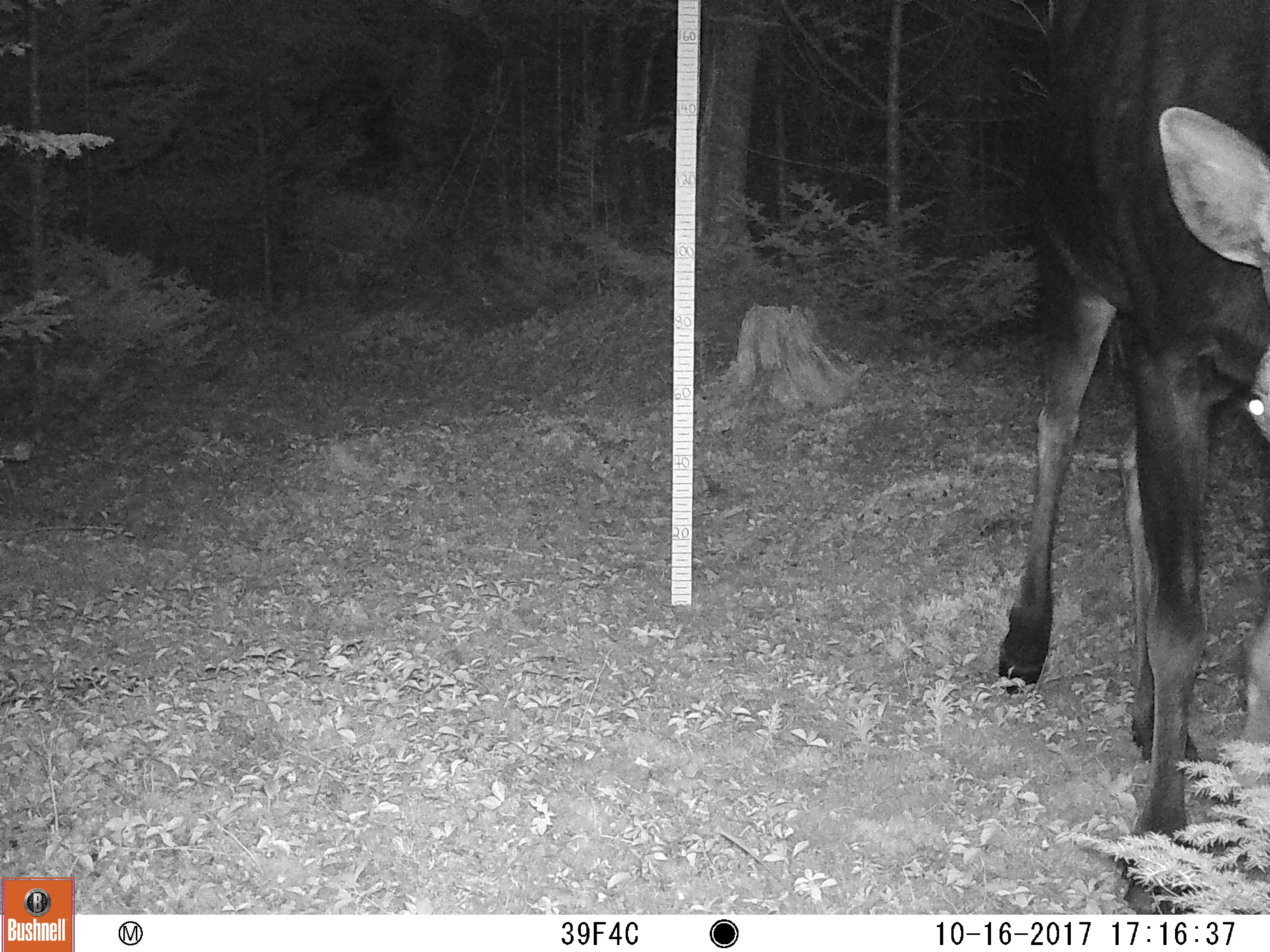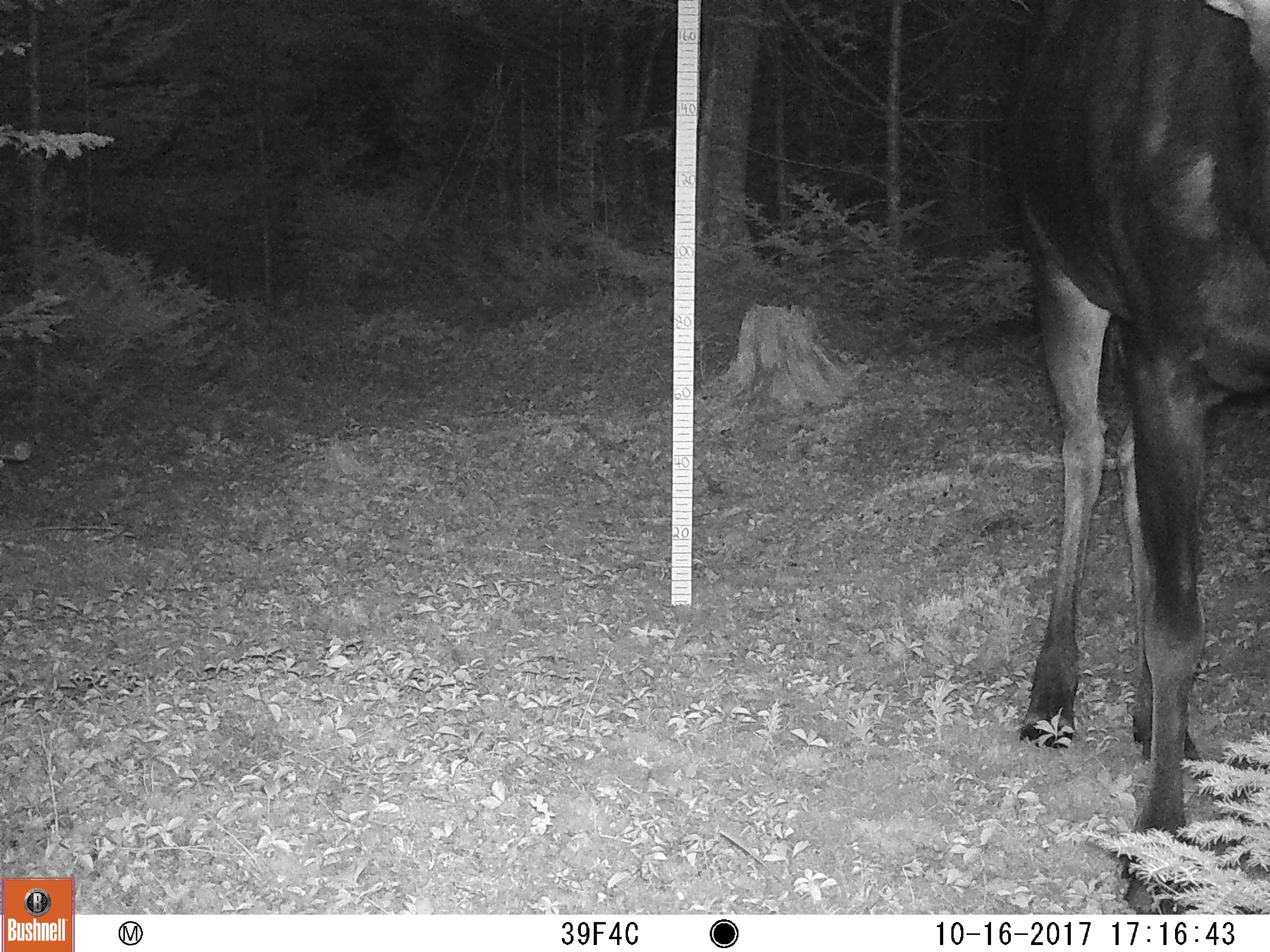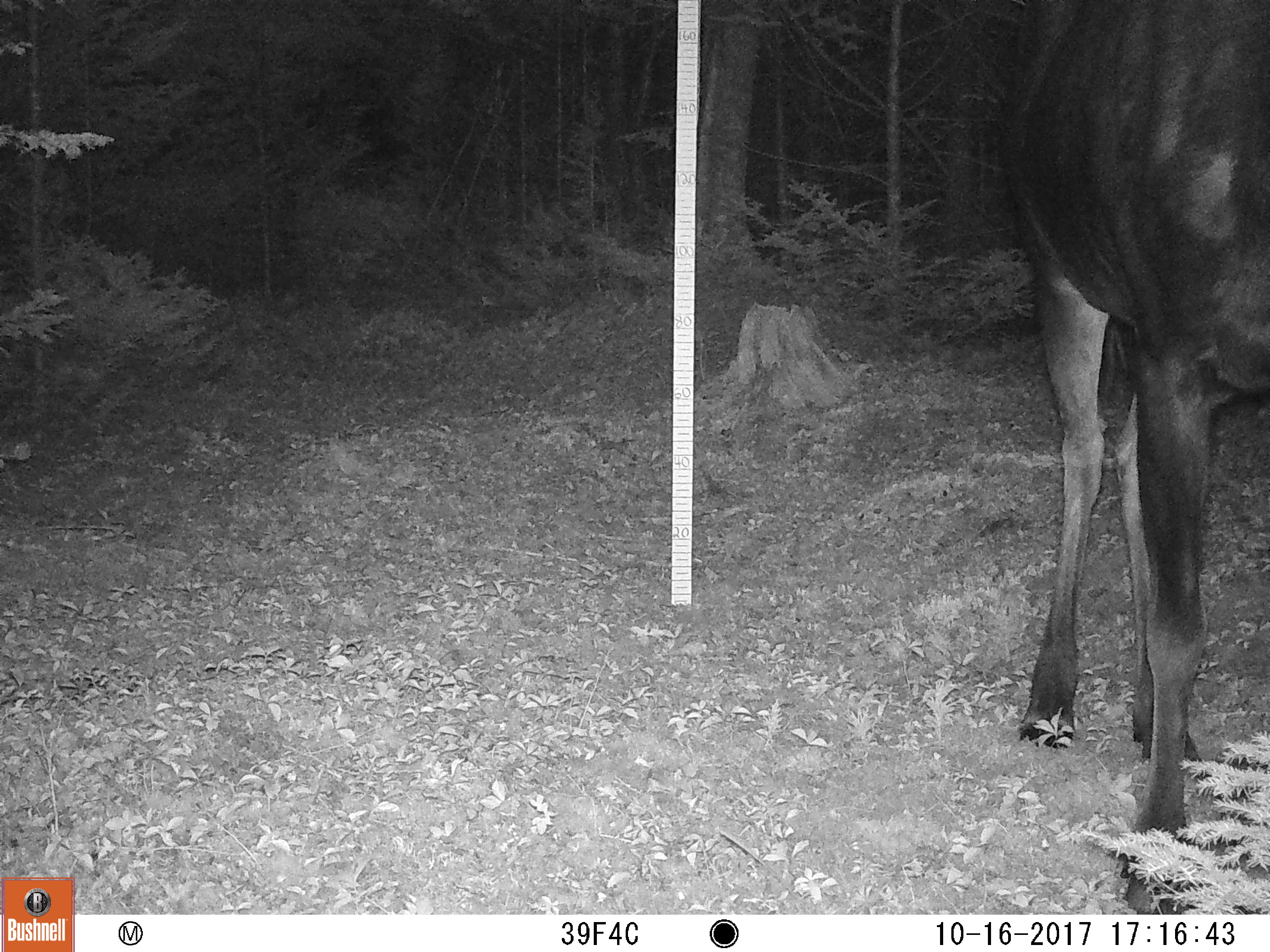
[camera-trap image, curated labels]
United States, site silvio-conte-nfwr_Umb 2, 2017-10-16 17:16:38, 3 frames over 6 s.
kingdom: Animalia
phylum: Chordata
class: Mammalia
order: Artiodactyla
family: Cervidae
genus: Alces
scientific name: Alces alces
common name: moose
Moose (Alces alces).